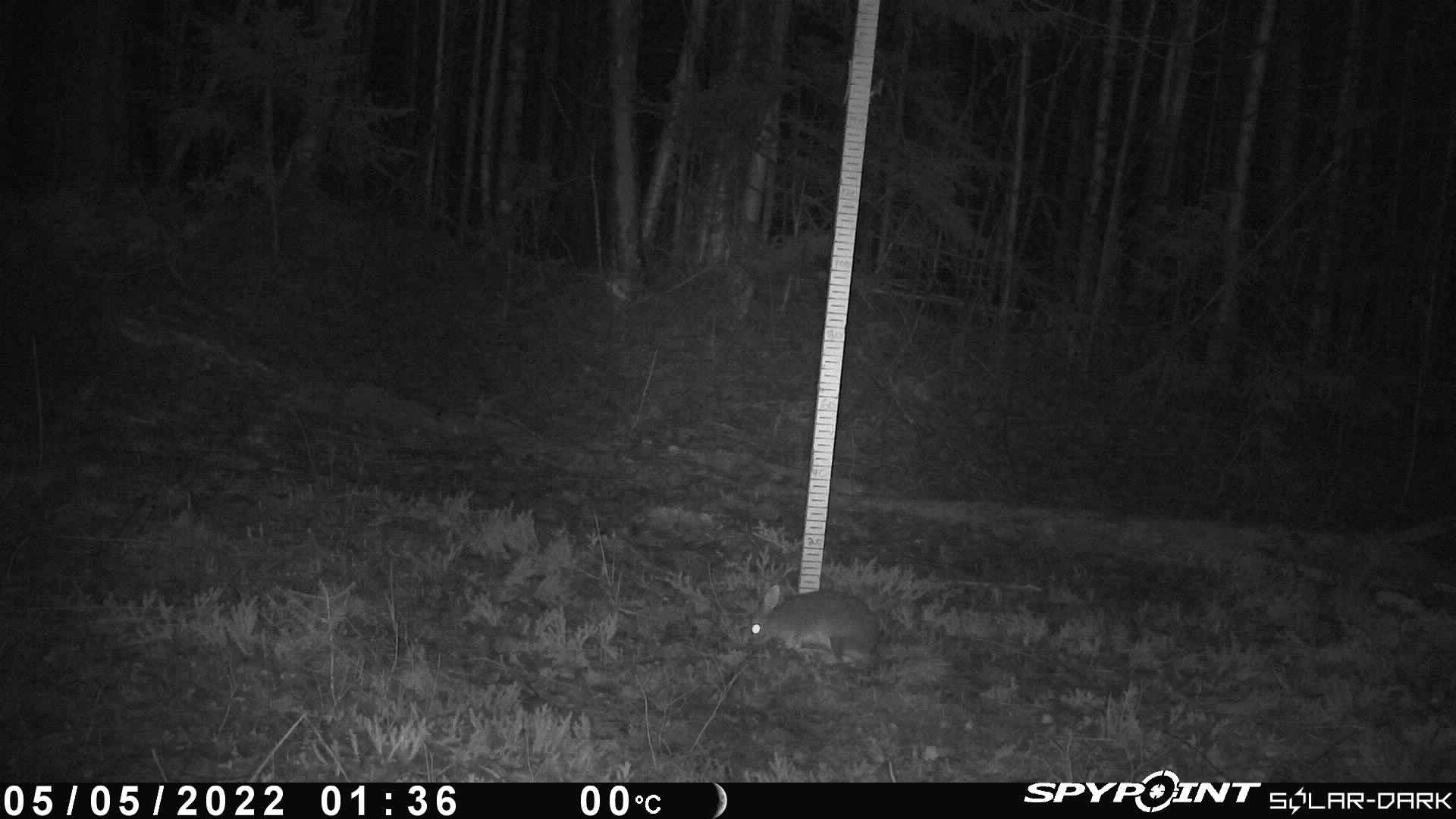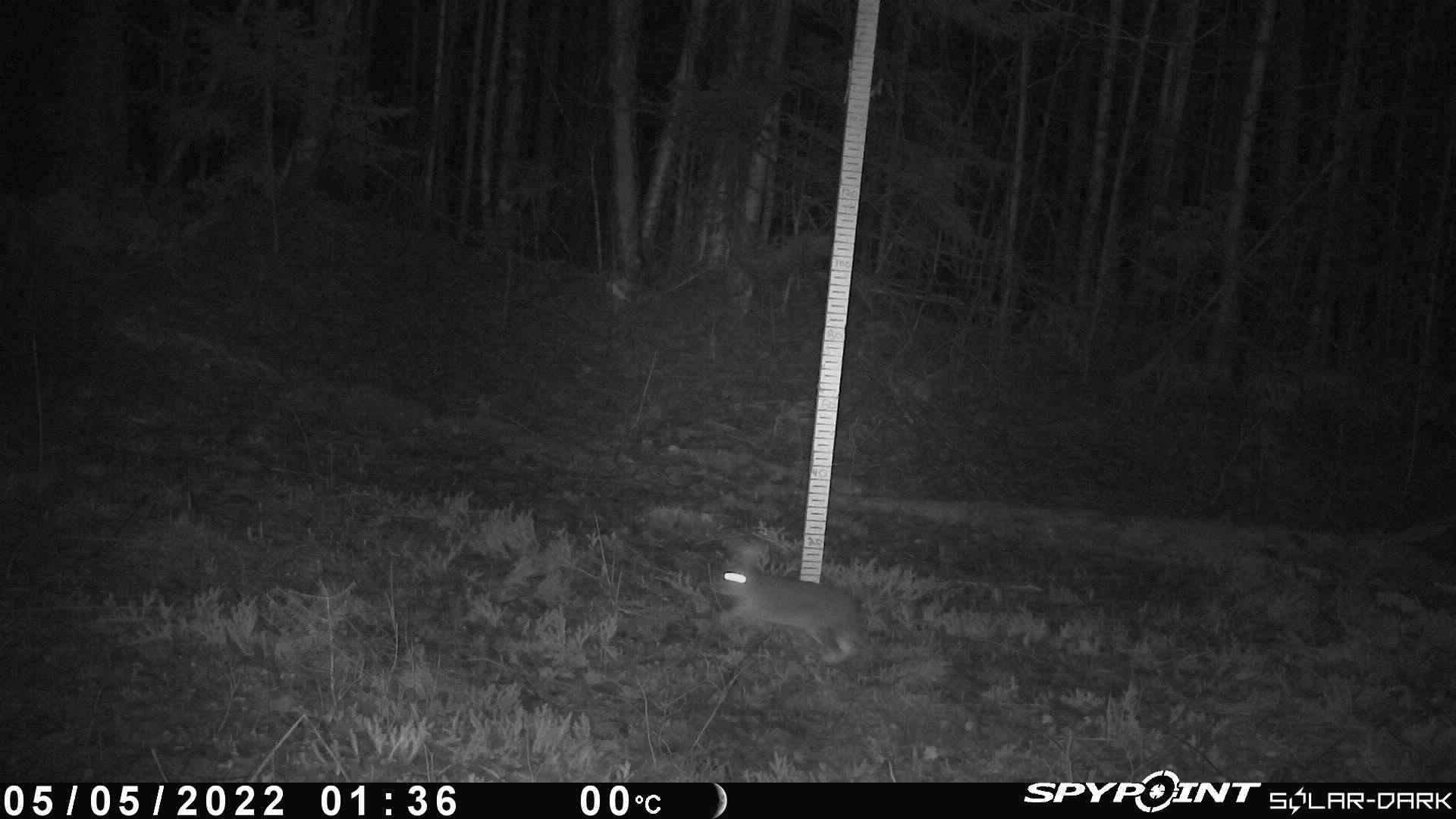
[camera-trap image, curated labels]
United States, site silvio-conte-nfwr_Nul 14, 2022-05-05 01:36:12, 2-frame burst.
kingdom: Animalia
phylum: Chordata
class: Mammalia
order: Lagomorpha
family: Leporidae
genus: Lepus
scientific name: Lepus americanus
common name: snowshoe hare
Snowshoe hare (Lepus americanus).